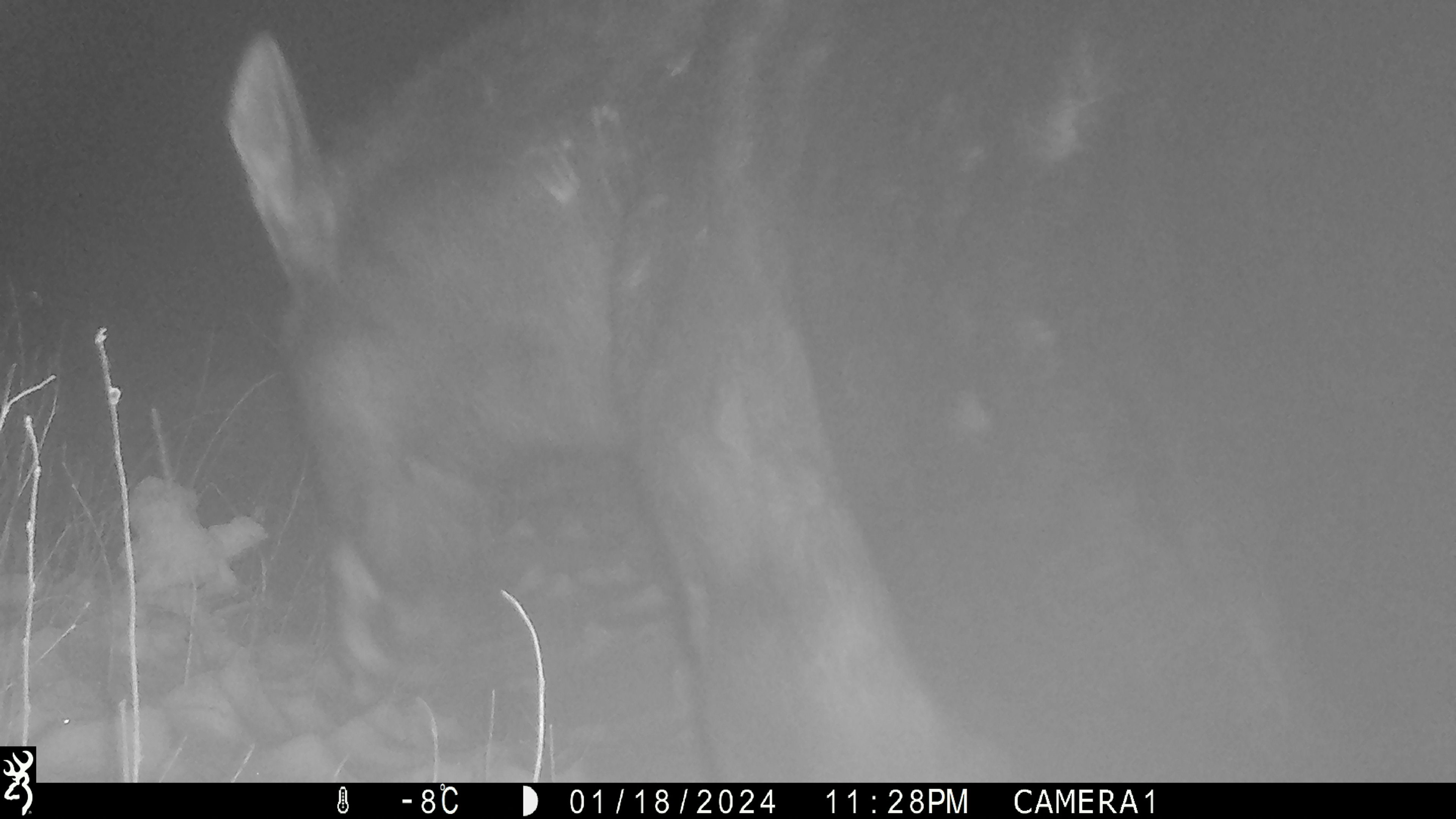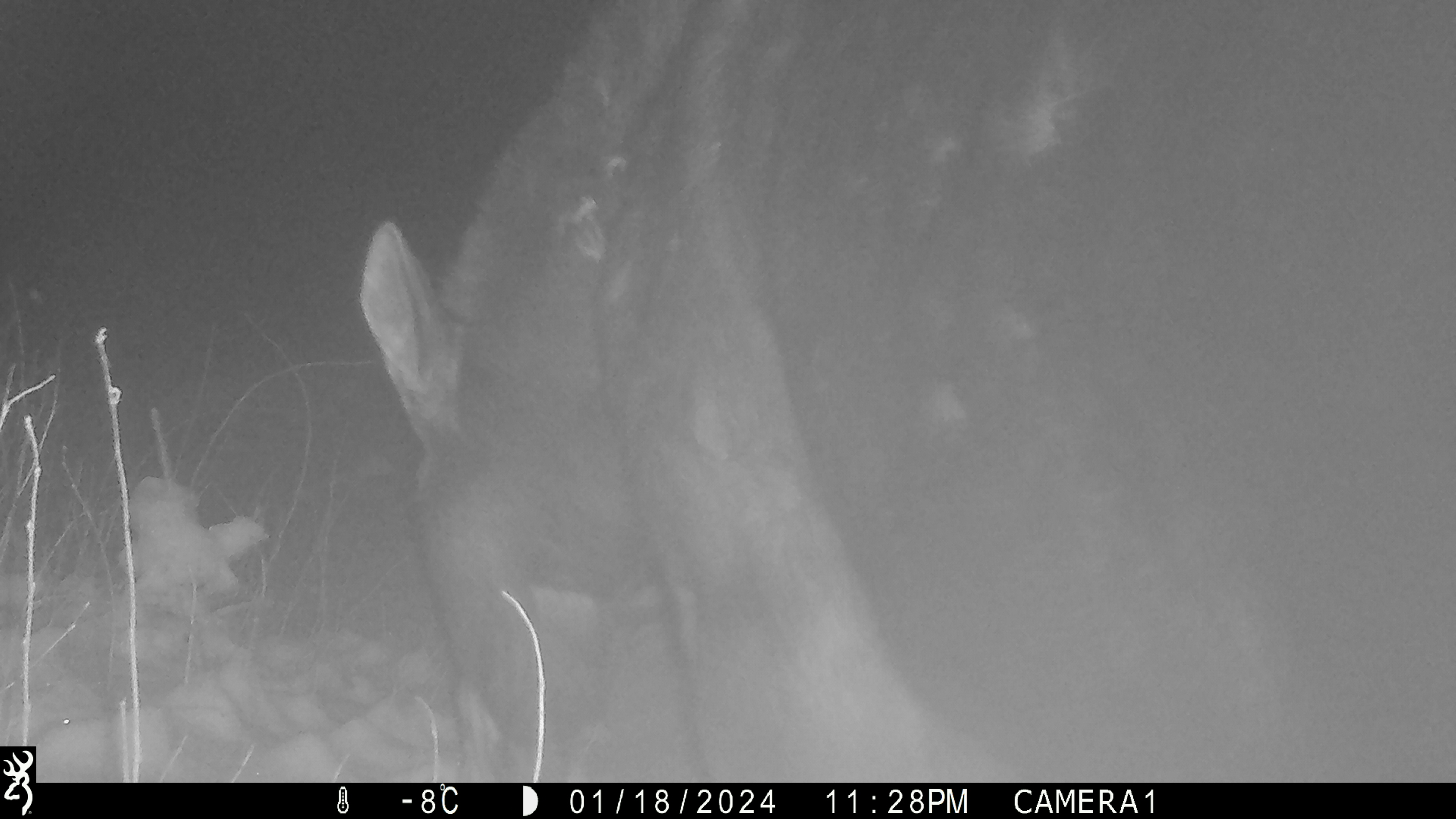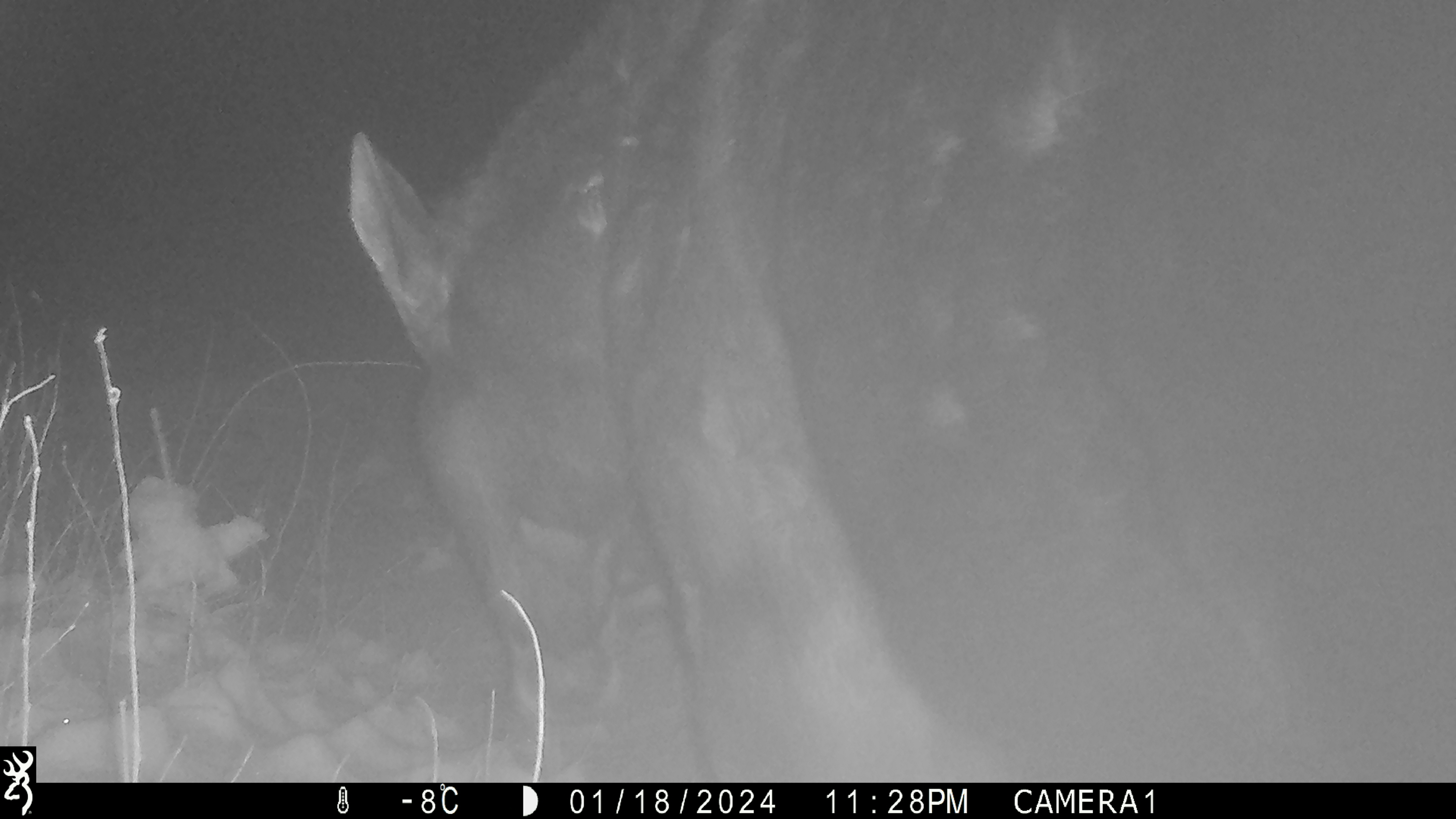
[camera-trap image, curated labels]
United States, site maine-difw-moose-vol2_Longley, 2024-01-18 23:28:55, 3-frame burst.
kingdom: Animalia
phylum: Chordata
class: Mammalia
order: Artiodactyla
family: Cervidae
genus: Alces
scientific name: Alces alces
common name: moose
Moose (Alces alces).